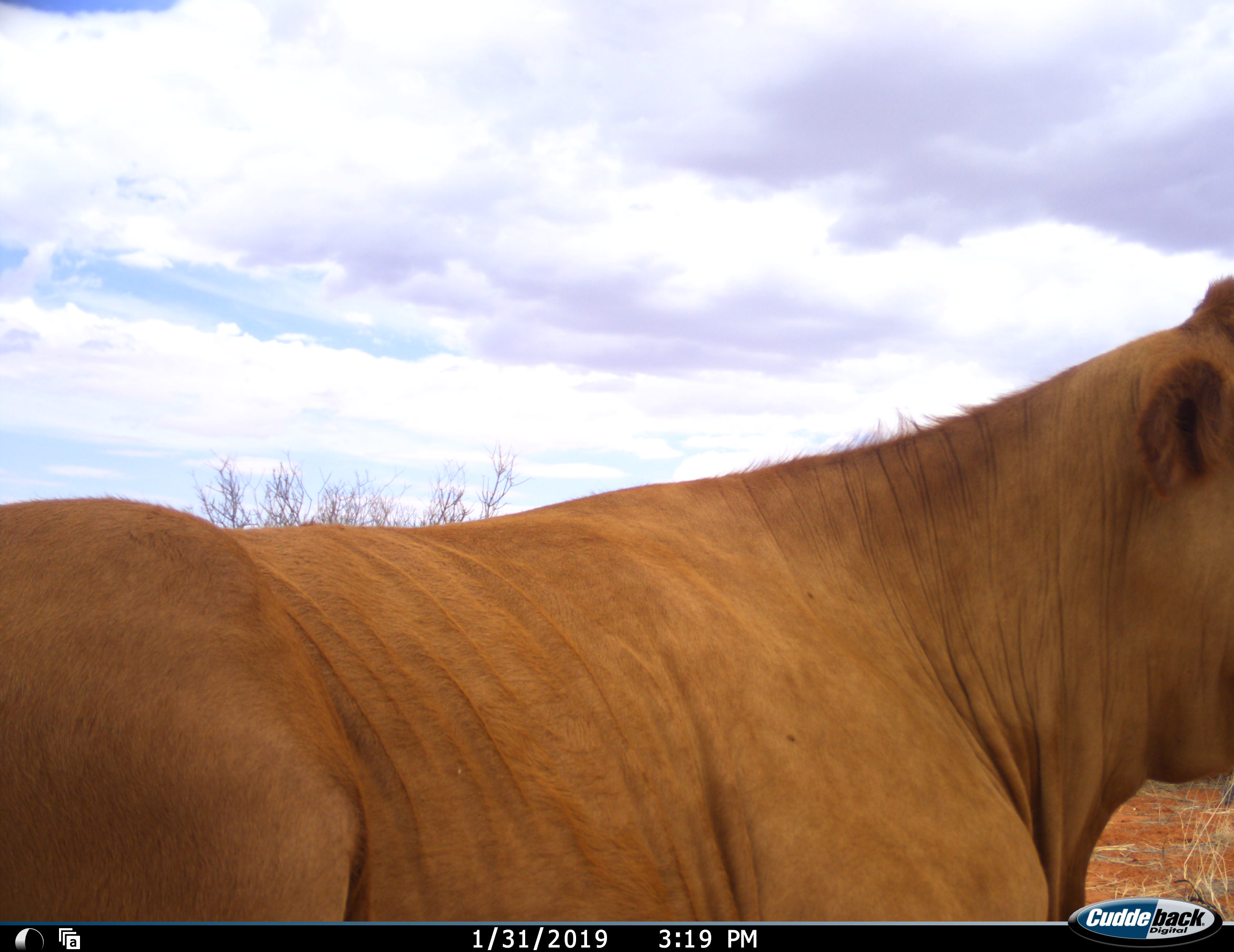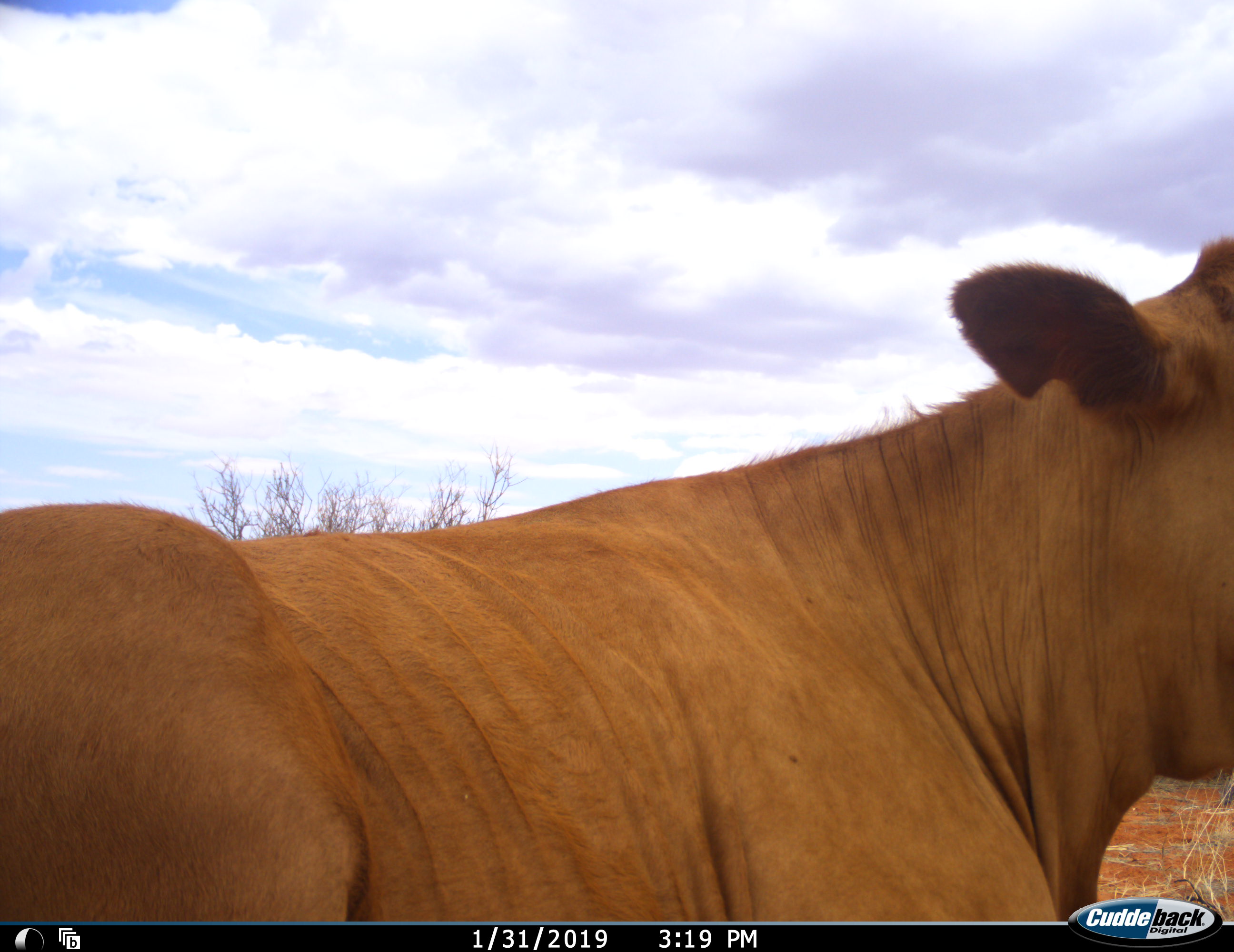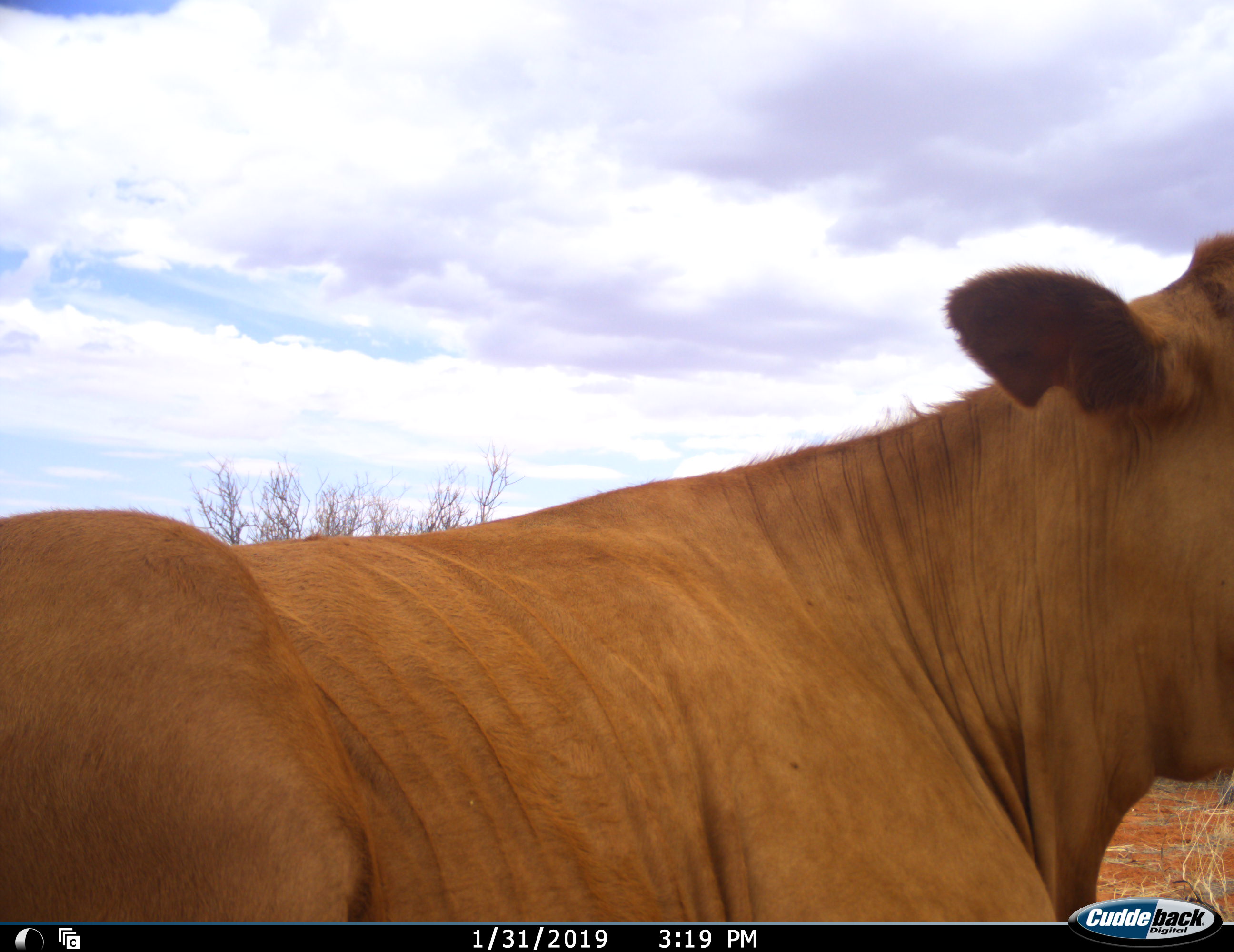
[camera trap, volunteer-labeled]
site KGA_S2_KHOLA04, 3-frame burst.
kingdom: Animalia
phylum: Chordata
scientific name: Vertebrata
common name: domestic animal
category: domesticanimal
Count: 1.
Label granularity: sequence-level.